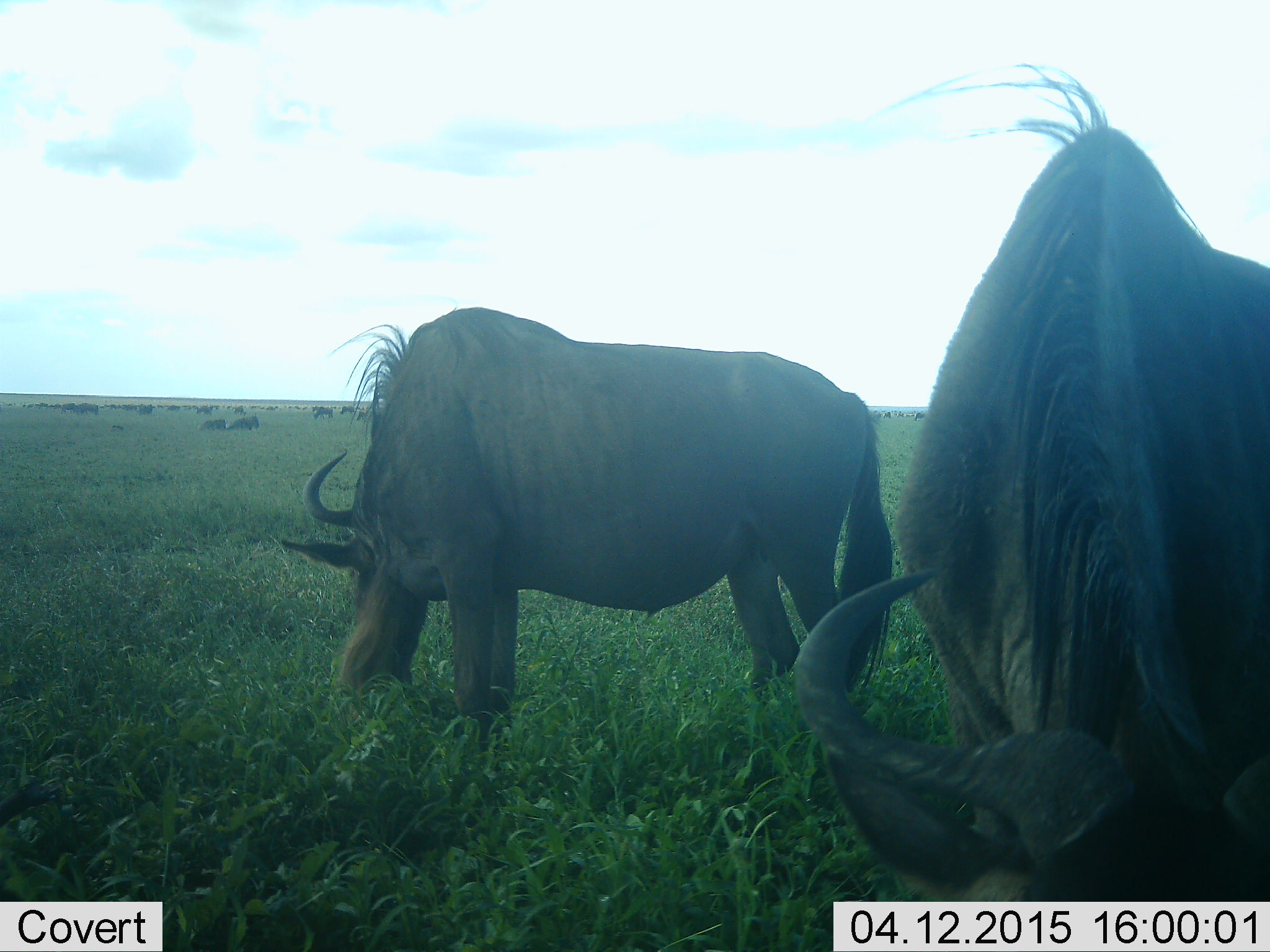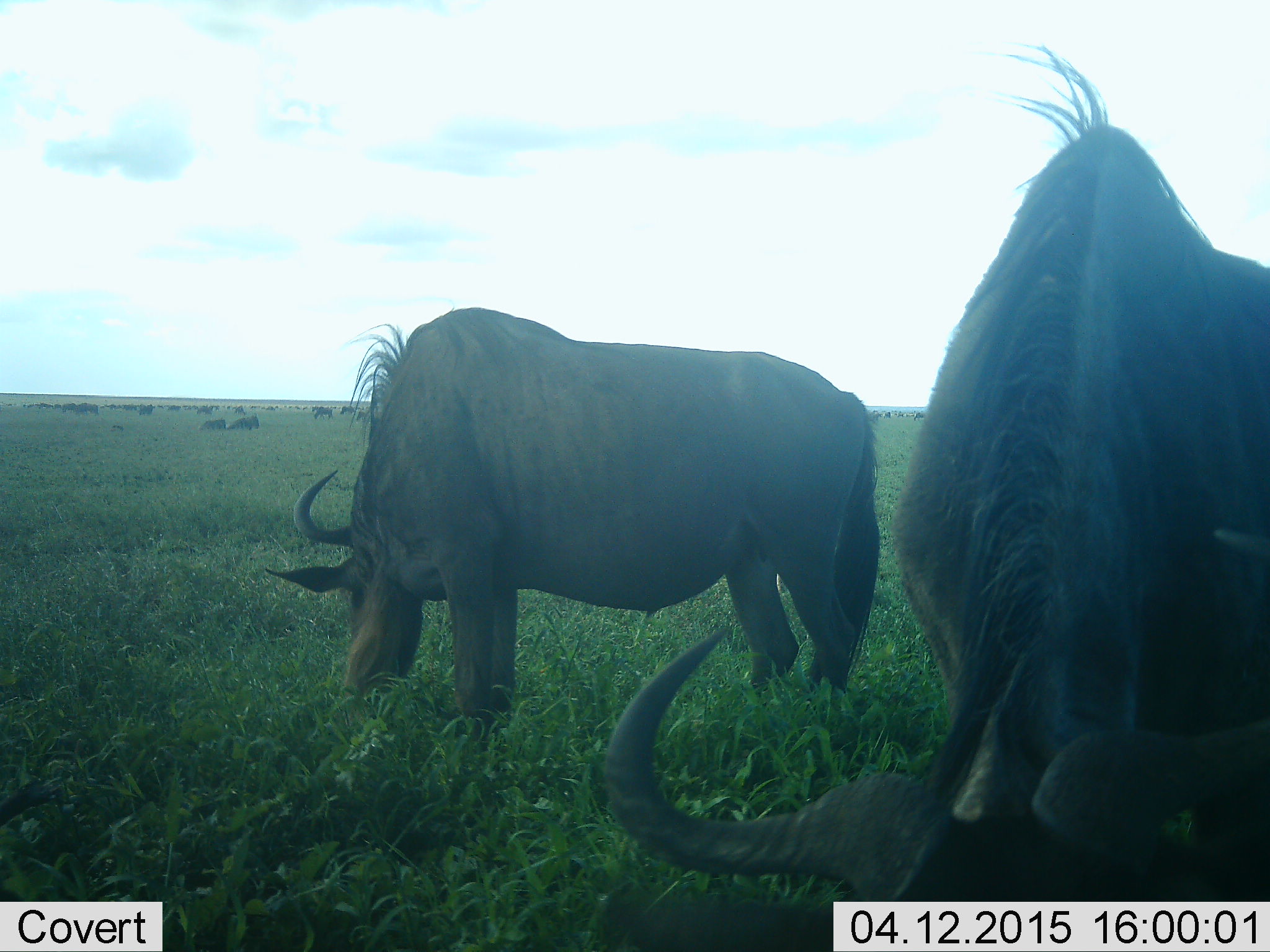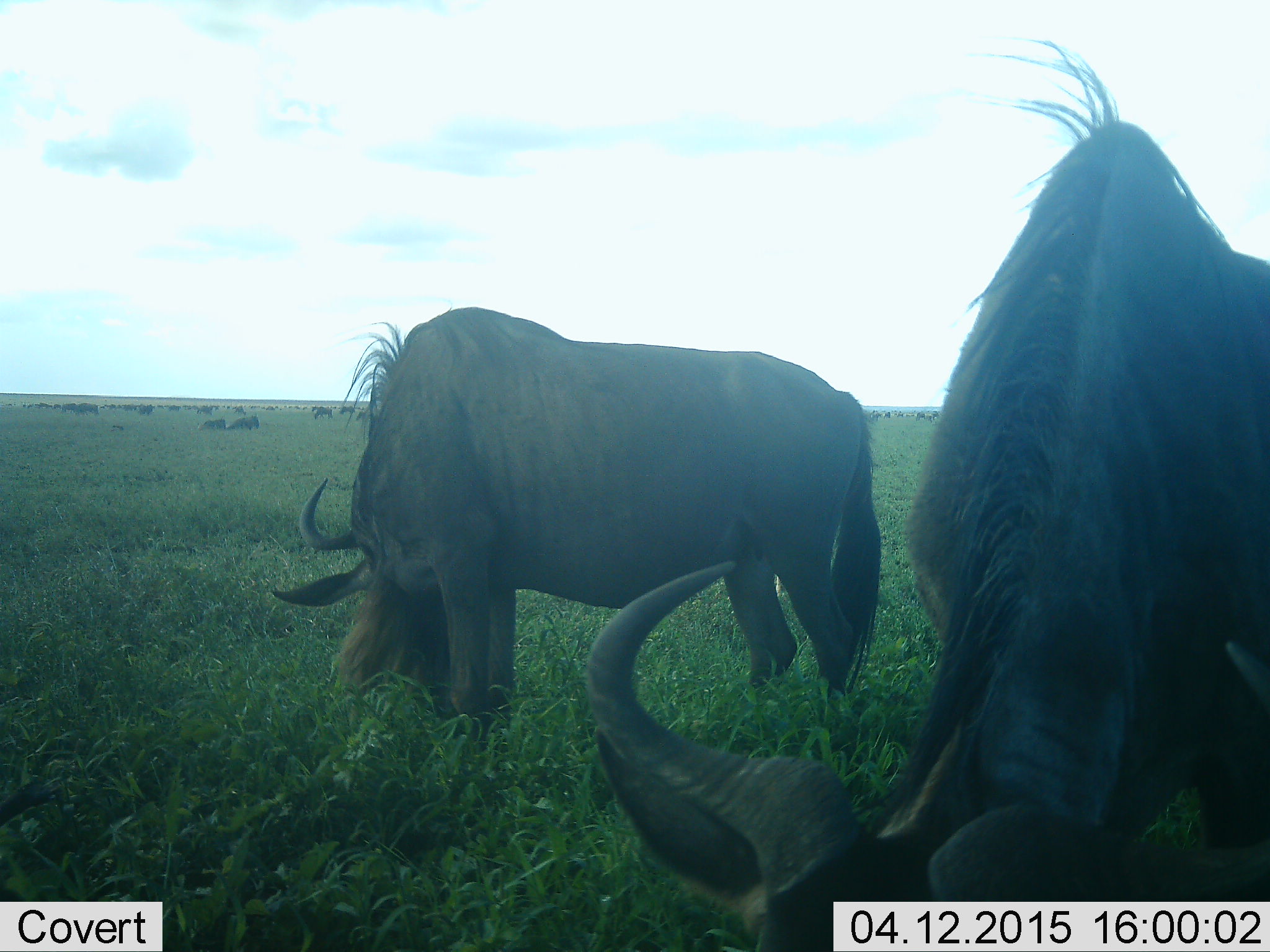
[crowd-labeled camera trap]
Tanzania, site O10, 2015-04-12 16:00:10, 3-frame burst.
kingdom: Animalia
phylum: Chordata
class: Mammalia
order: Artiodactyla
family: Bovidae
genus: Connochaetes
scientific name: Connochaetes taurinus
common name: blue wildebeest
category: wildebeest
Wildebeest (blue wildebeest) (Connochaetes taurinus), count 2. Behavior (volunteer vote fractions): standing 30%, resting 0%, moving 0%, interacting 0%. Young present (vote fraction): 0%. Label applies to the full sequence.